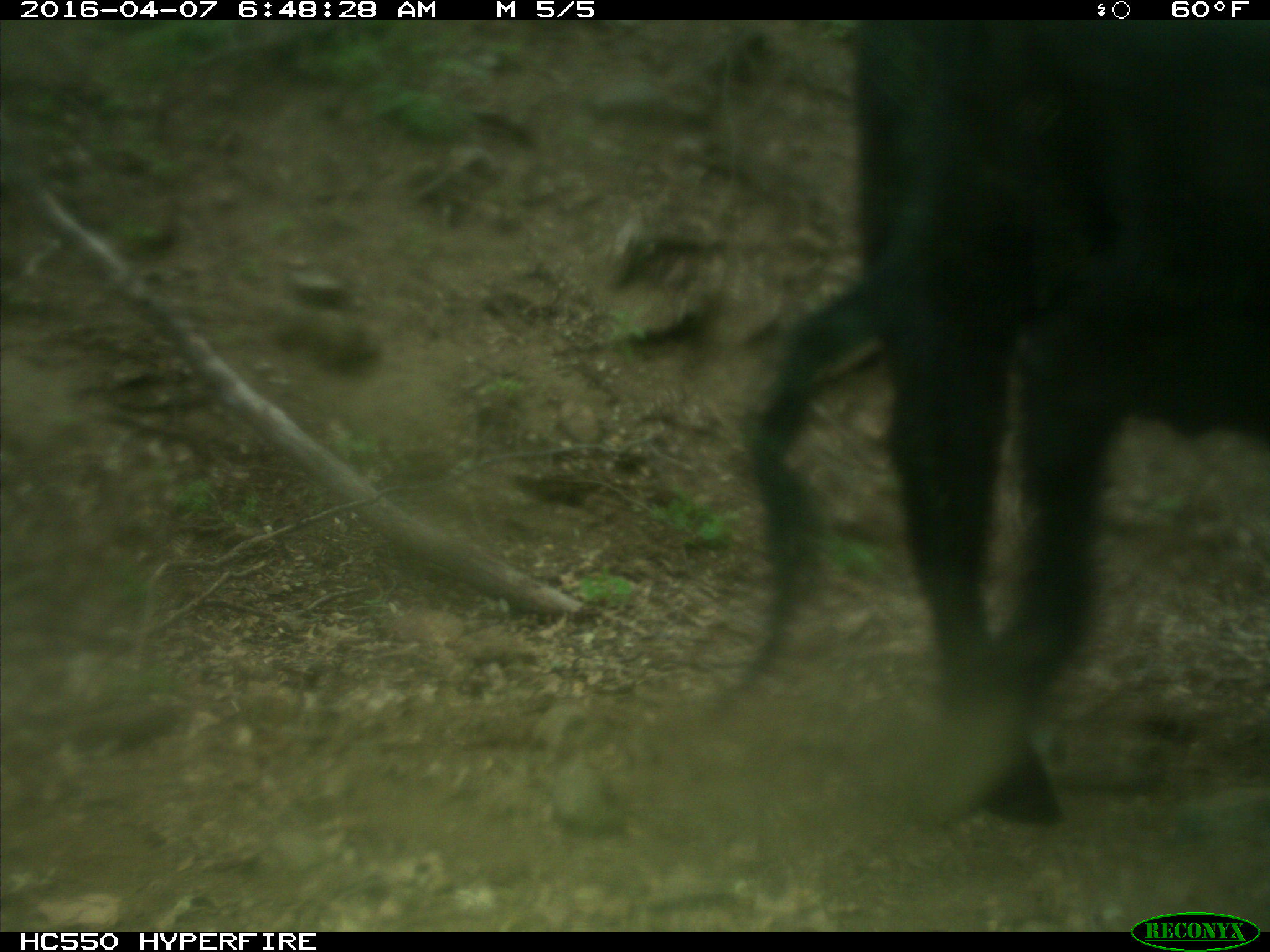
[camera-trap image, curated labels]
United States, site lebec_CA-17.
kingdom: Animalia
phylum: Chordata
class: Mammalia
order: Artiodactyla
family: Bovidae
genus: Bos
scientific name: Bos taurus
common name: domestic cow